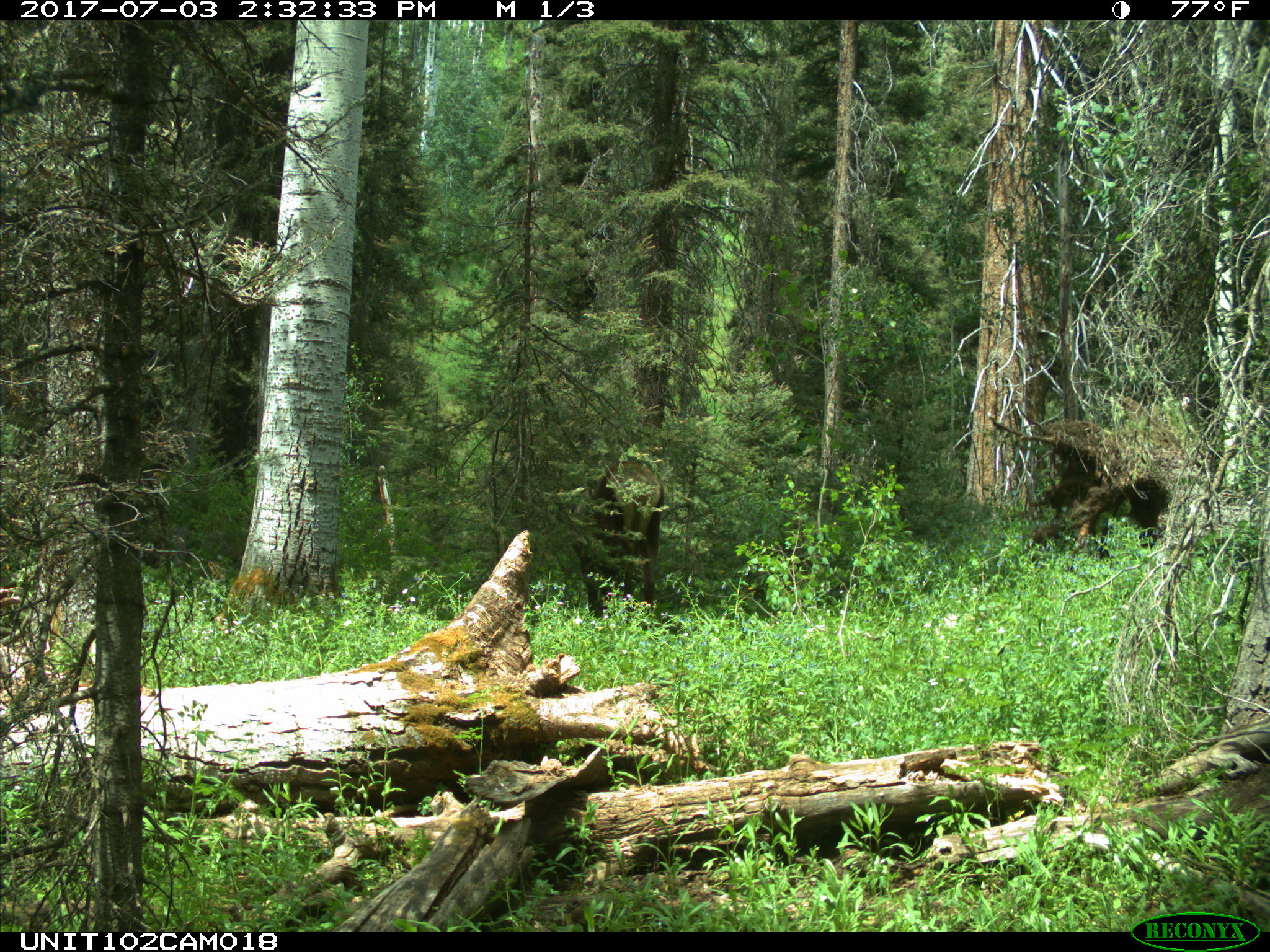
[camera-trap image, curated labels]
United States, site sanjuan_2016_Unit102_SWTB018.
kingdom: Animalia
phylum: Chordata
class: Mammalia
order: Artiodactyla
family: Cervidae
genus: Cervus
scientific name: Cervus elaphus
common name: red deer